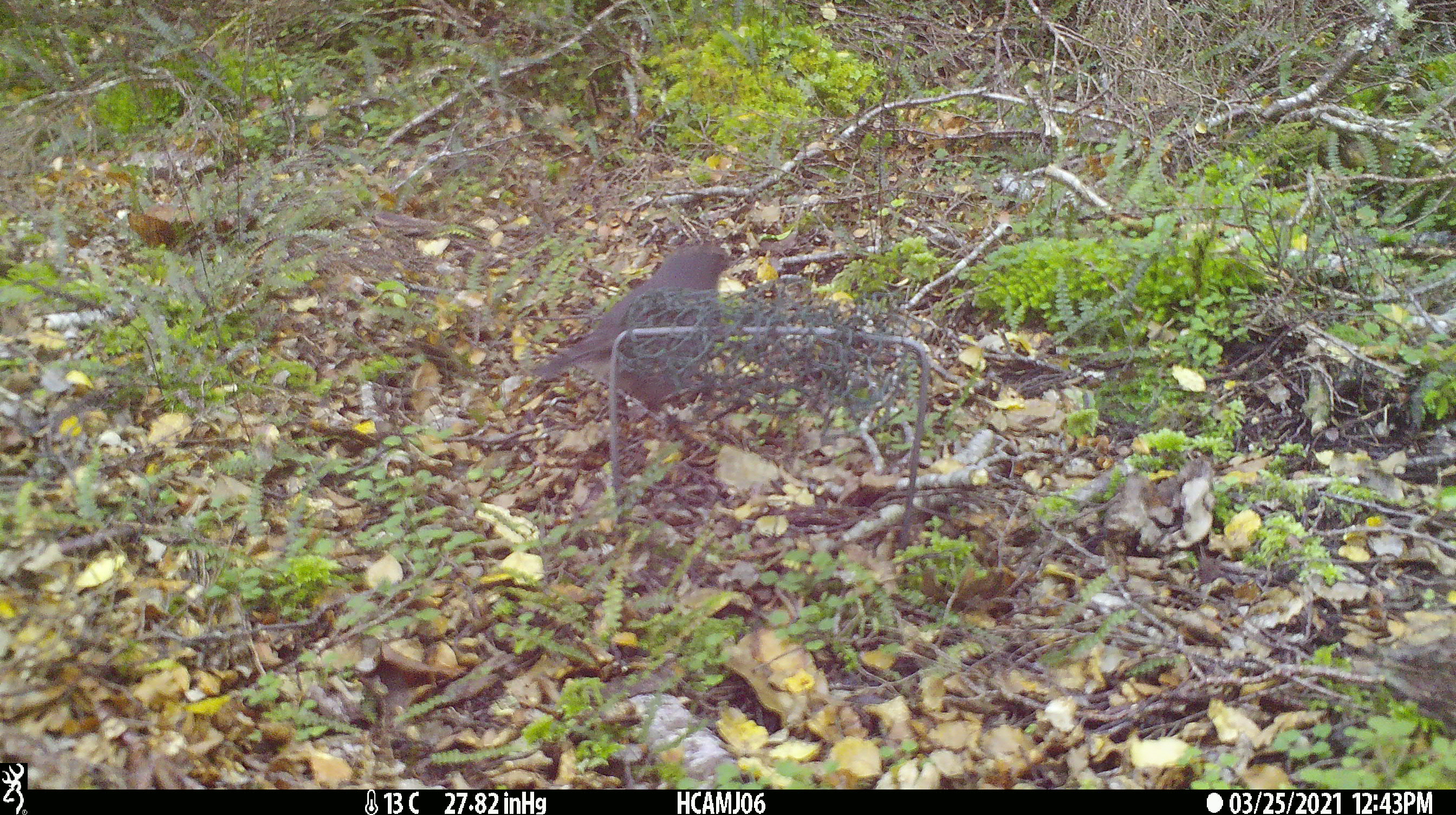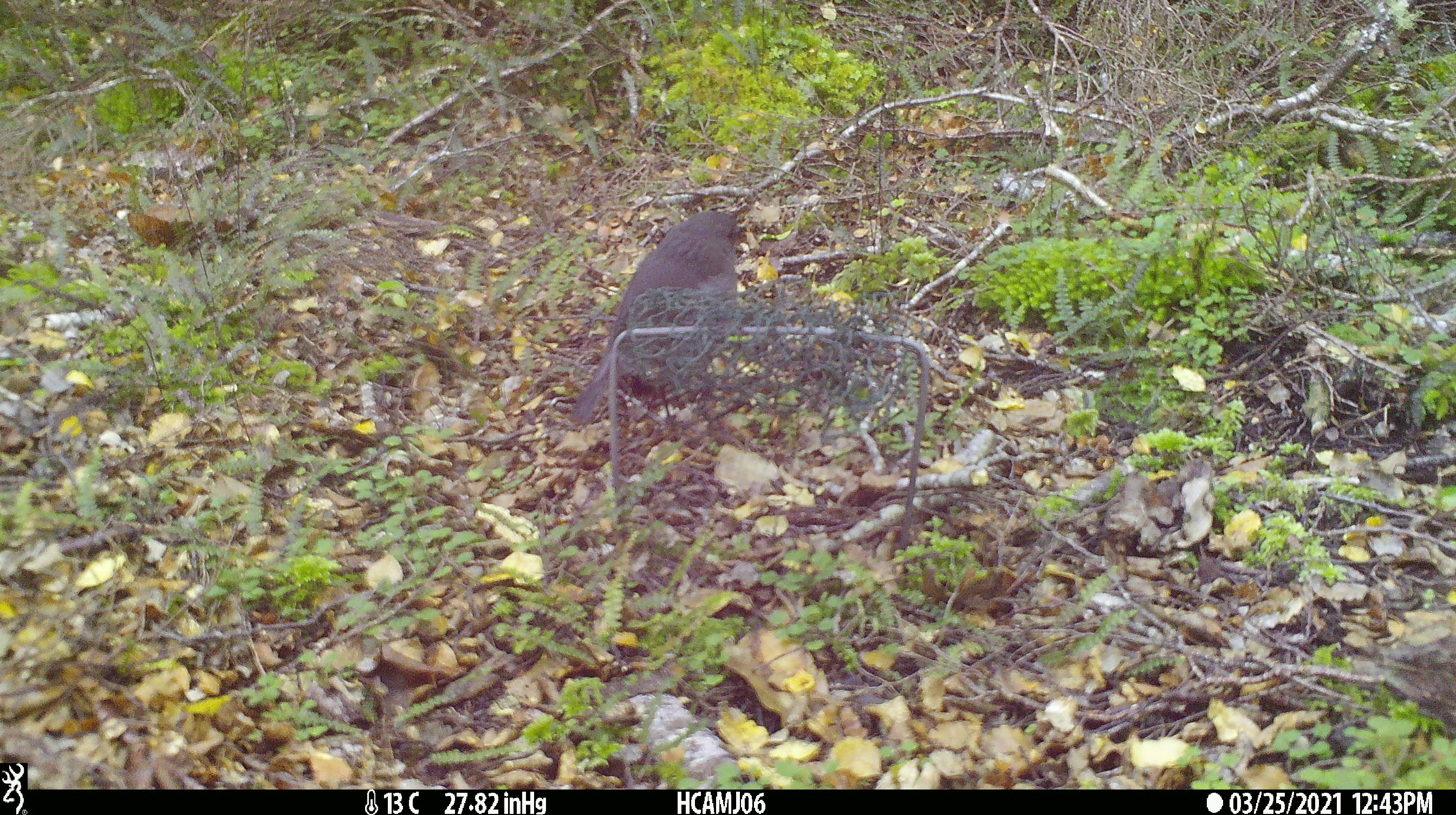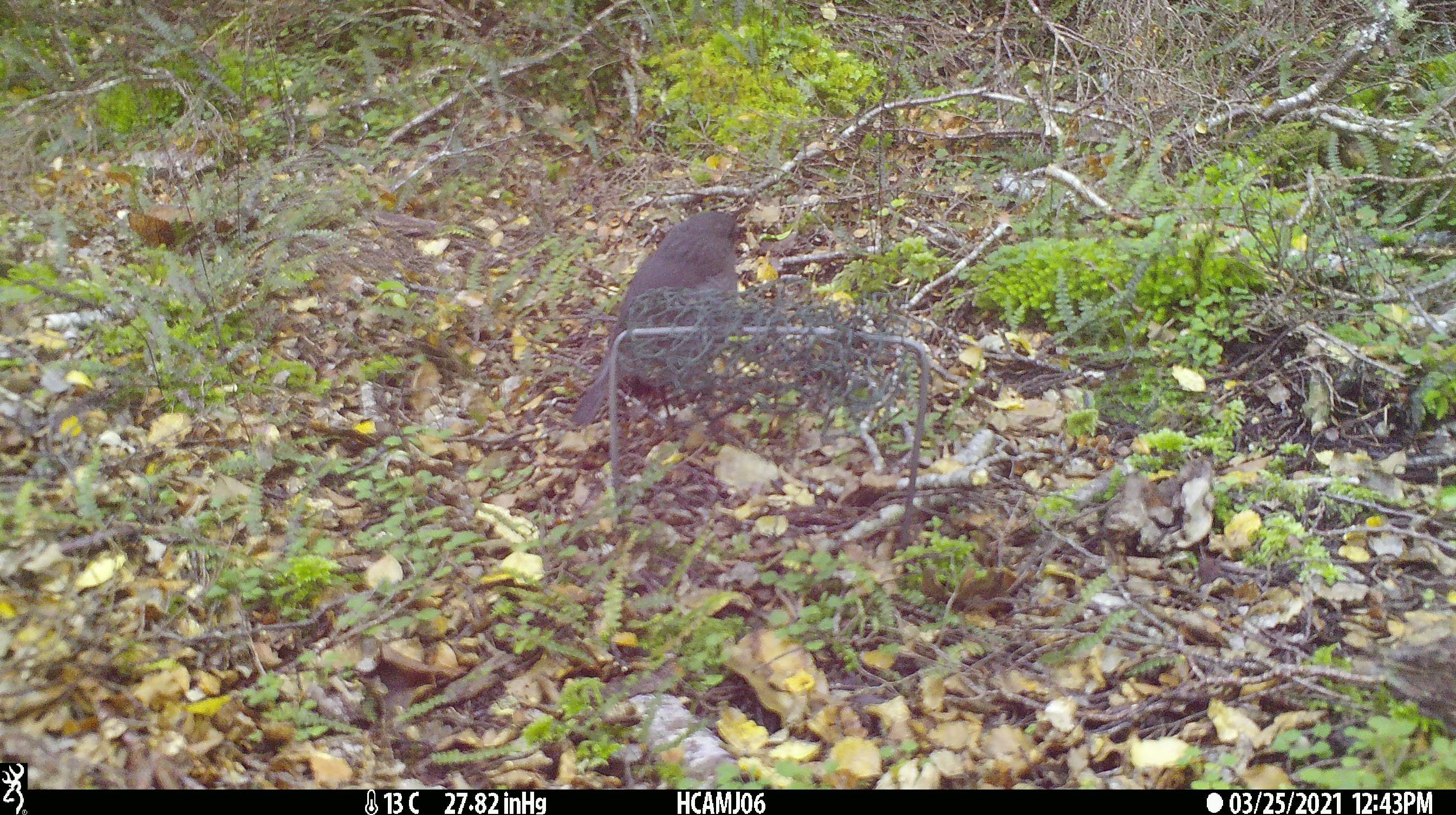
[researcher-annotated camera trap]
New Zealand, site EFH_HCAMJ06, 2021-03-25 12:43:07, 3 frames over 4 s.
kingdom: Animalia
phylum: Chordata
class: Aves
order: Passeriformes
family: Petroicidae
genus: Petroica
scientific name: Petroica australis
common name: new zealand robin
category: robin